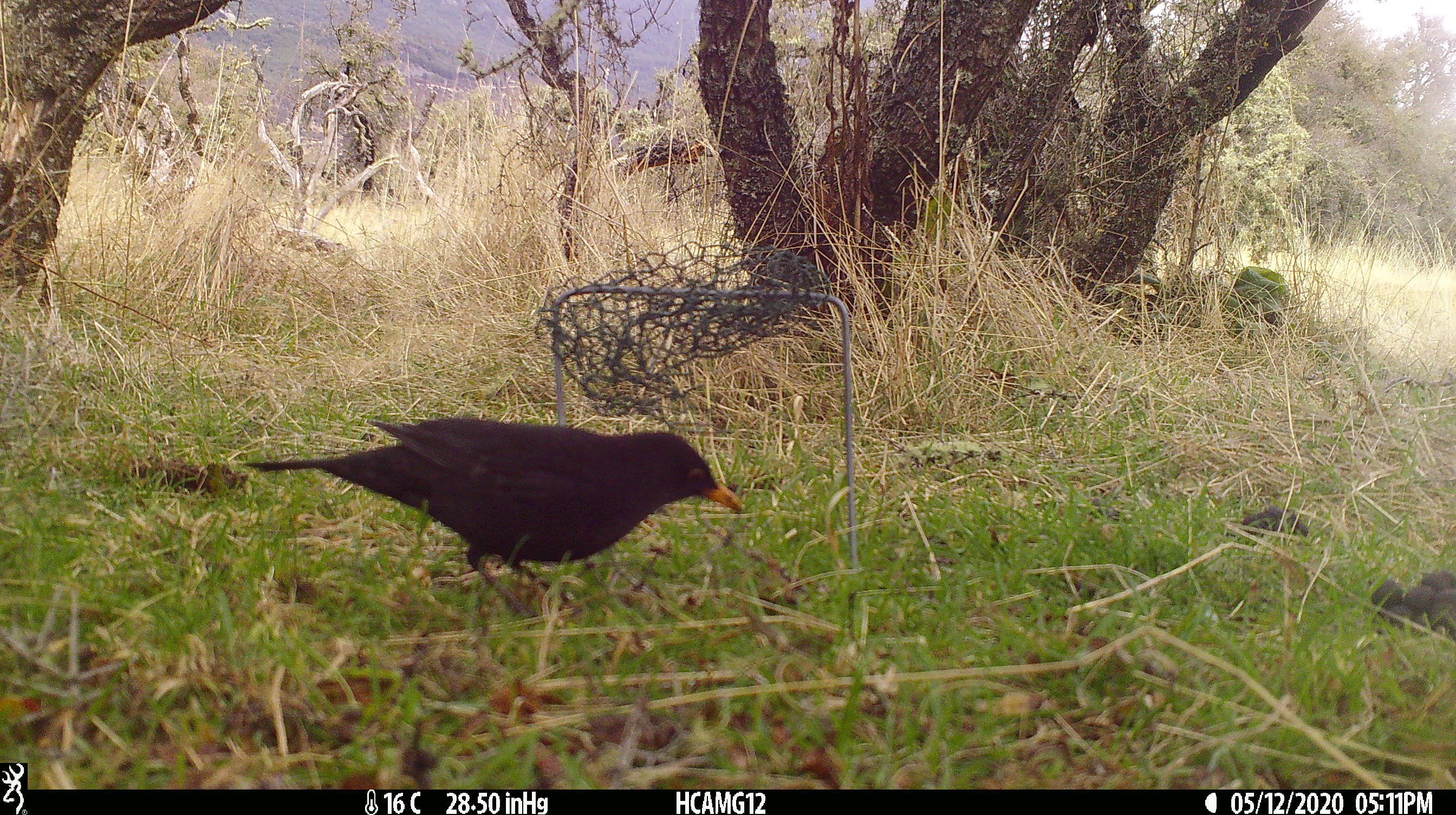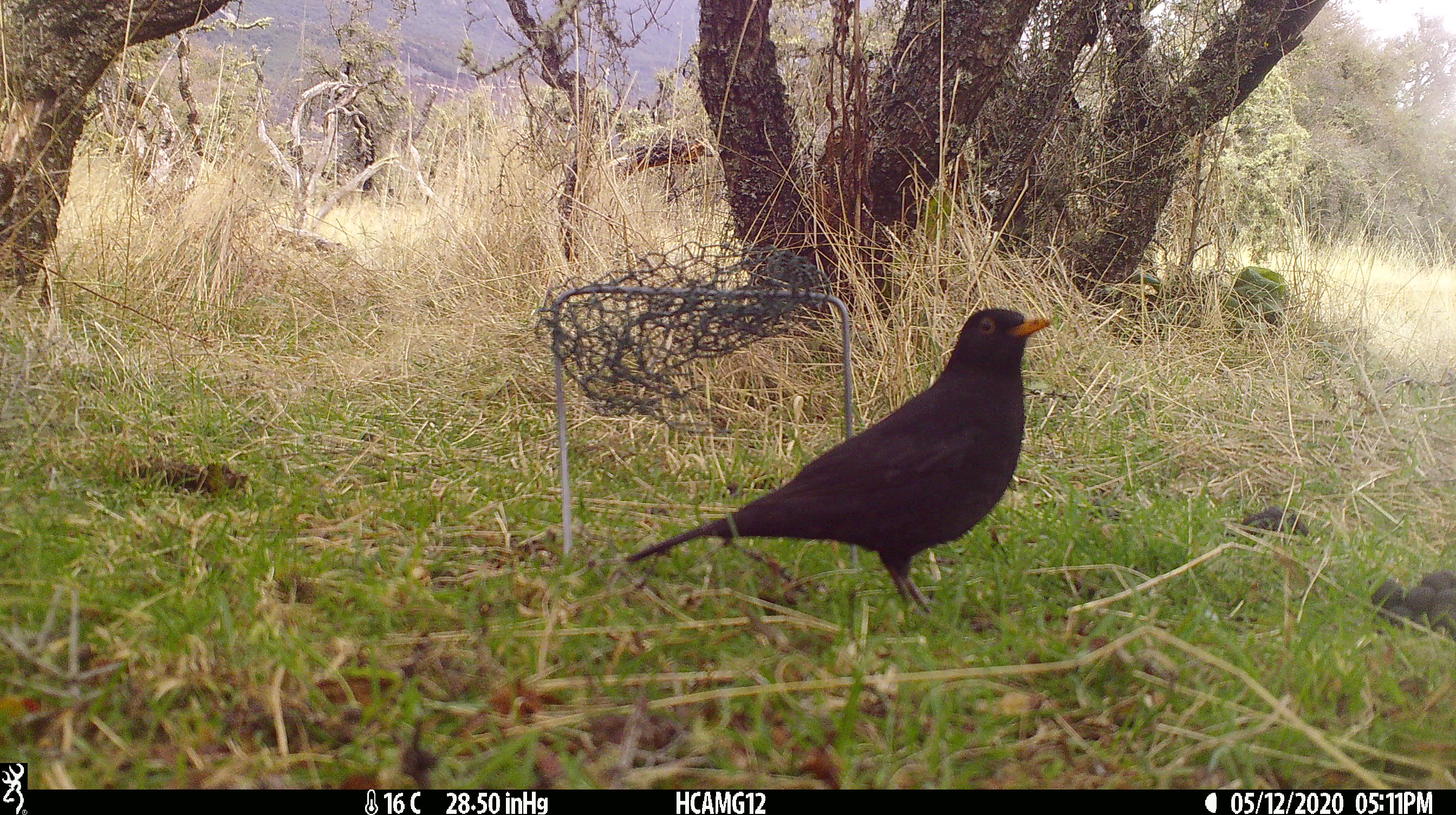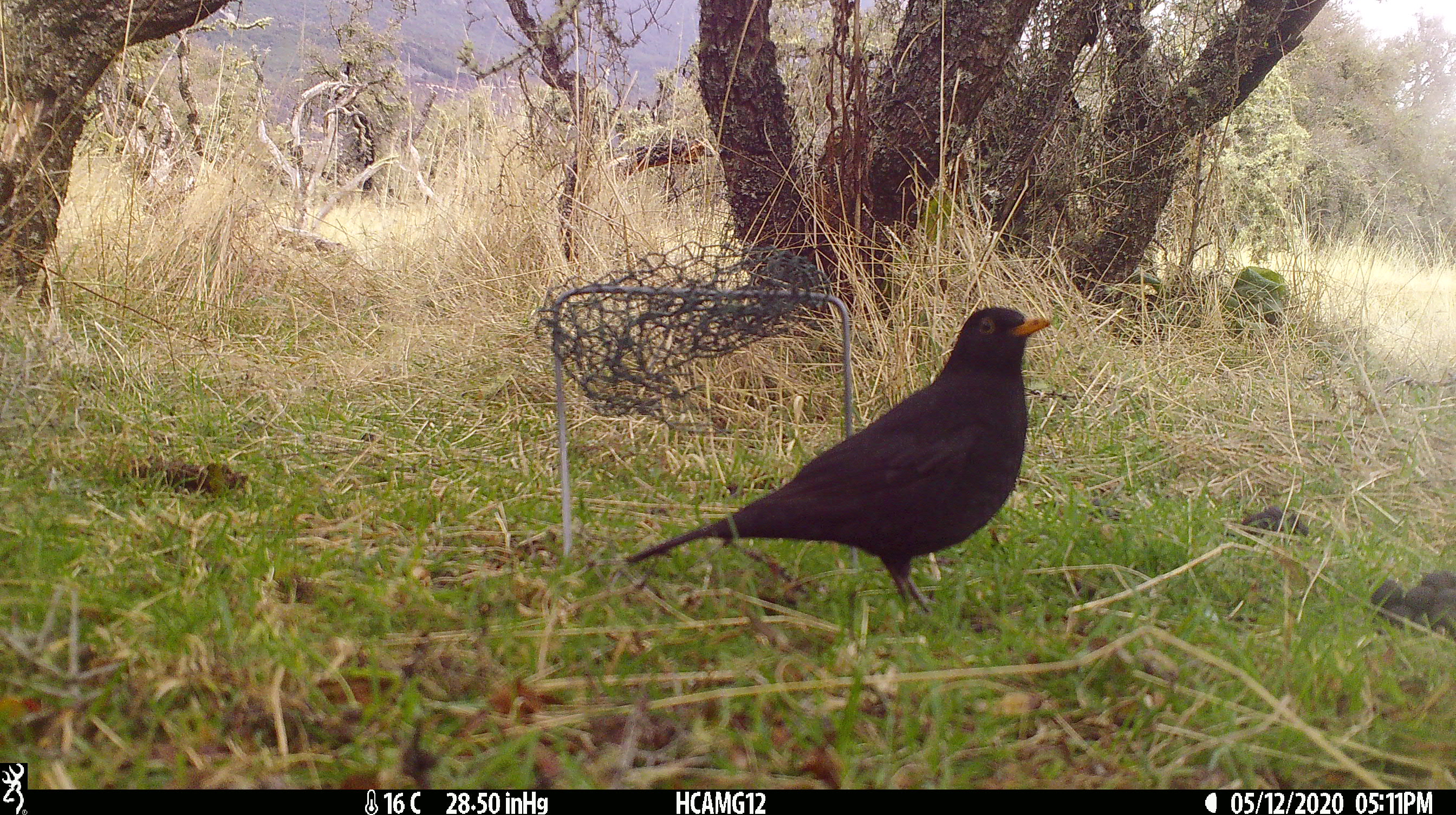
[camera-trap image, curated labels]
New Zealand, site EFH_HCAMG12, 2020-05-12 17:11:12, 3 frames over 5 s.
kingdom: Animalia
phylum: Chordata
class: Aves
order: Passeriformes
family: Turdidae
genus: Turdus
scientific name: Turdus merula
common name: eurasian blackbird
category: blackbird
Blackbird (eurasian blackbird) (Turdus merula).